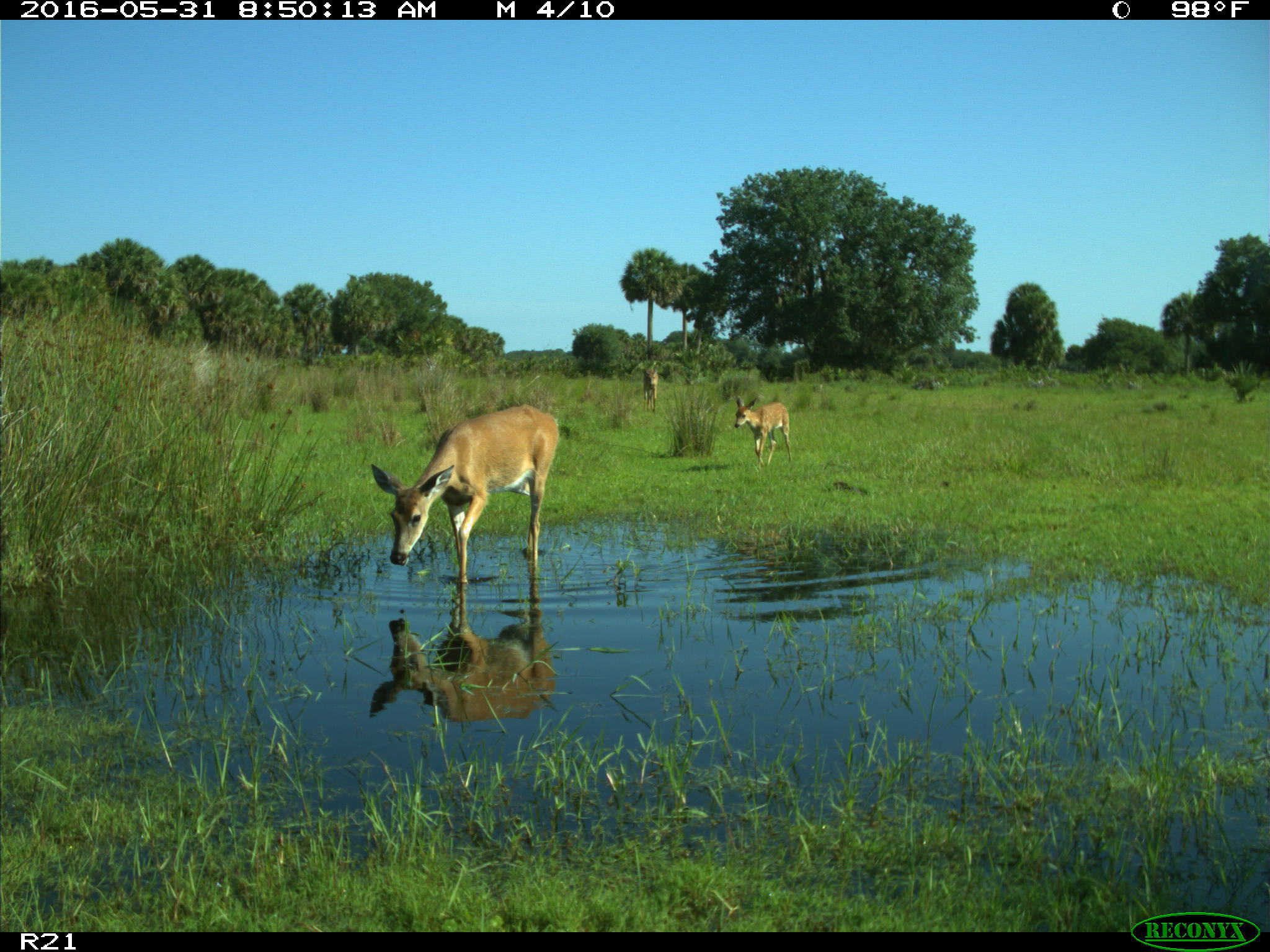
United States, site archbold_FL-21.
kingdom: Animalia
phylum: Chordata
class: Mammalia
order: Artiodactyla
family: Cervidae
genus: Odocoileus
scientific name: Odocoileus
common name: deer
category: unidentified deer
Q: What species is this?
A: Unidentified deer (deer) (Odocoileus).